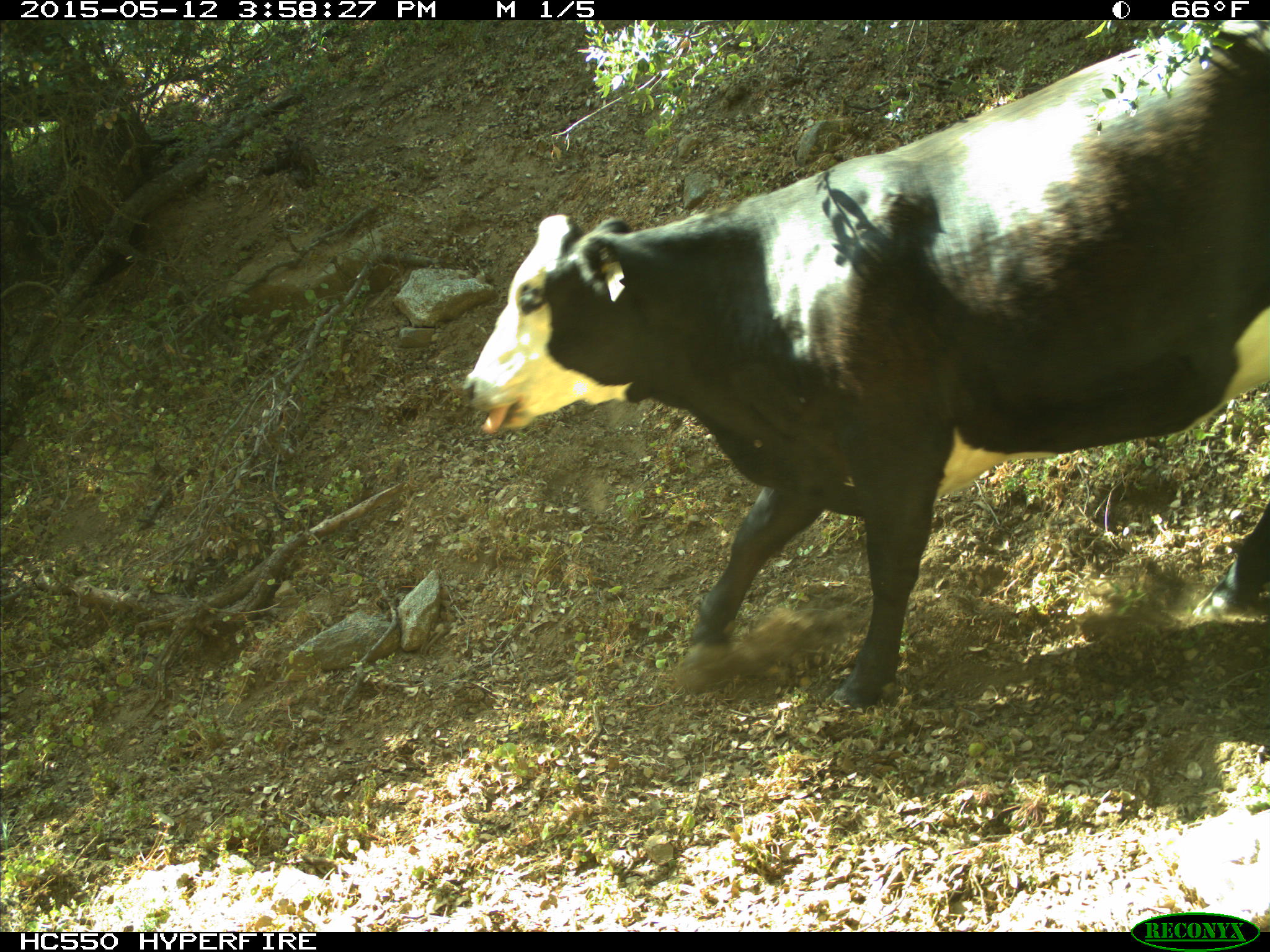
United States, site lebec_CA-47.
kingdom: Animalia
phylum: Chordata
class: Mammalia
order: Artiodactyla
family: Bovidae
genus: Bos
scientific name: Bos taurus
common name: domestic cow